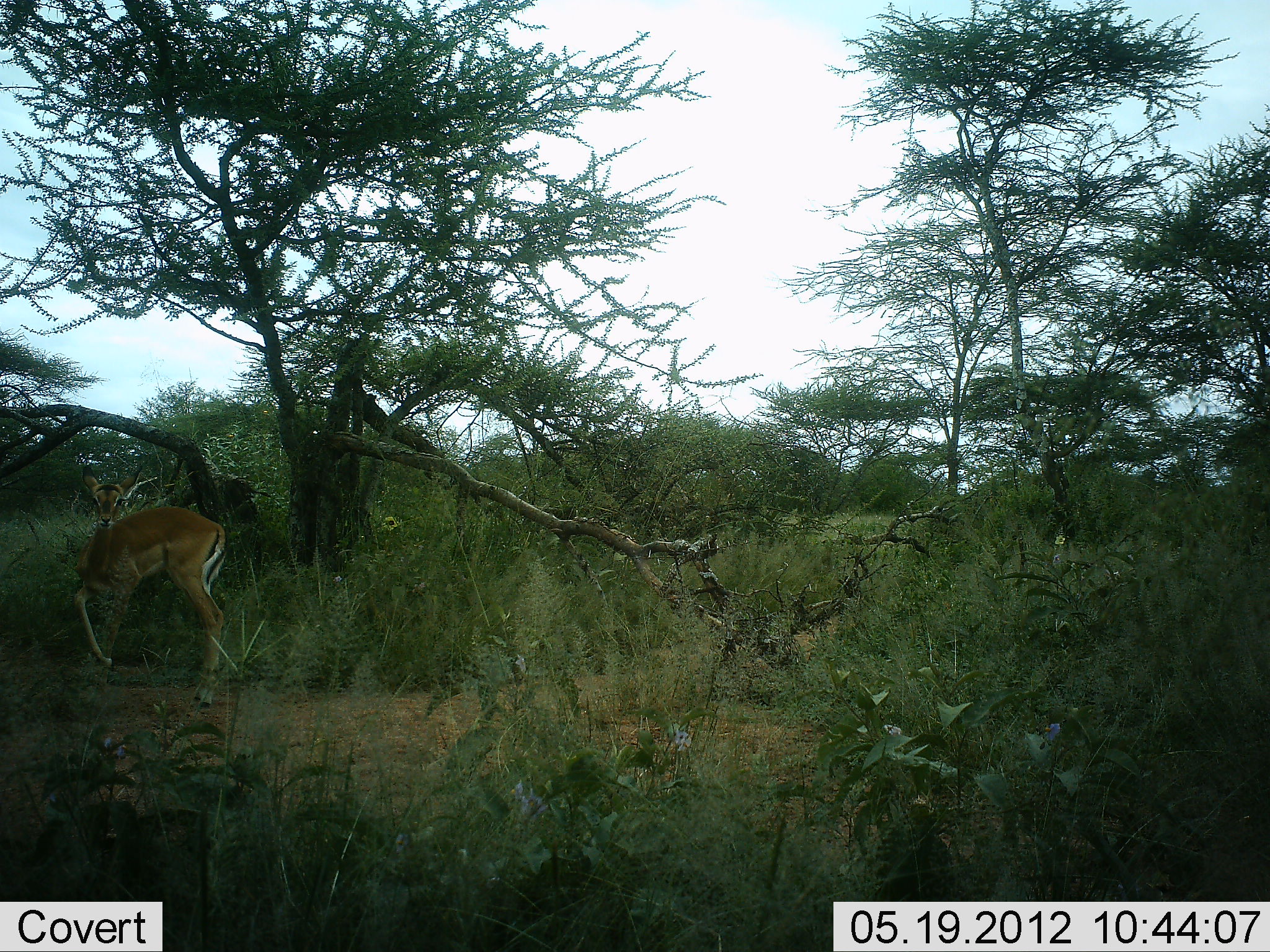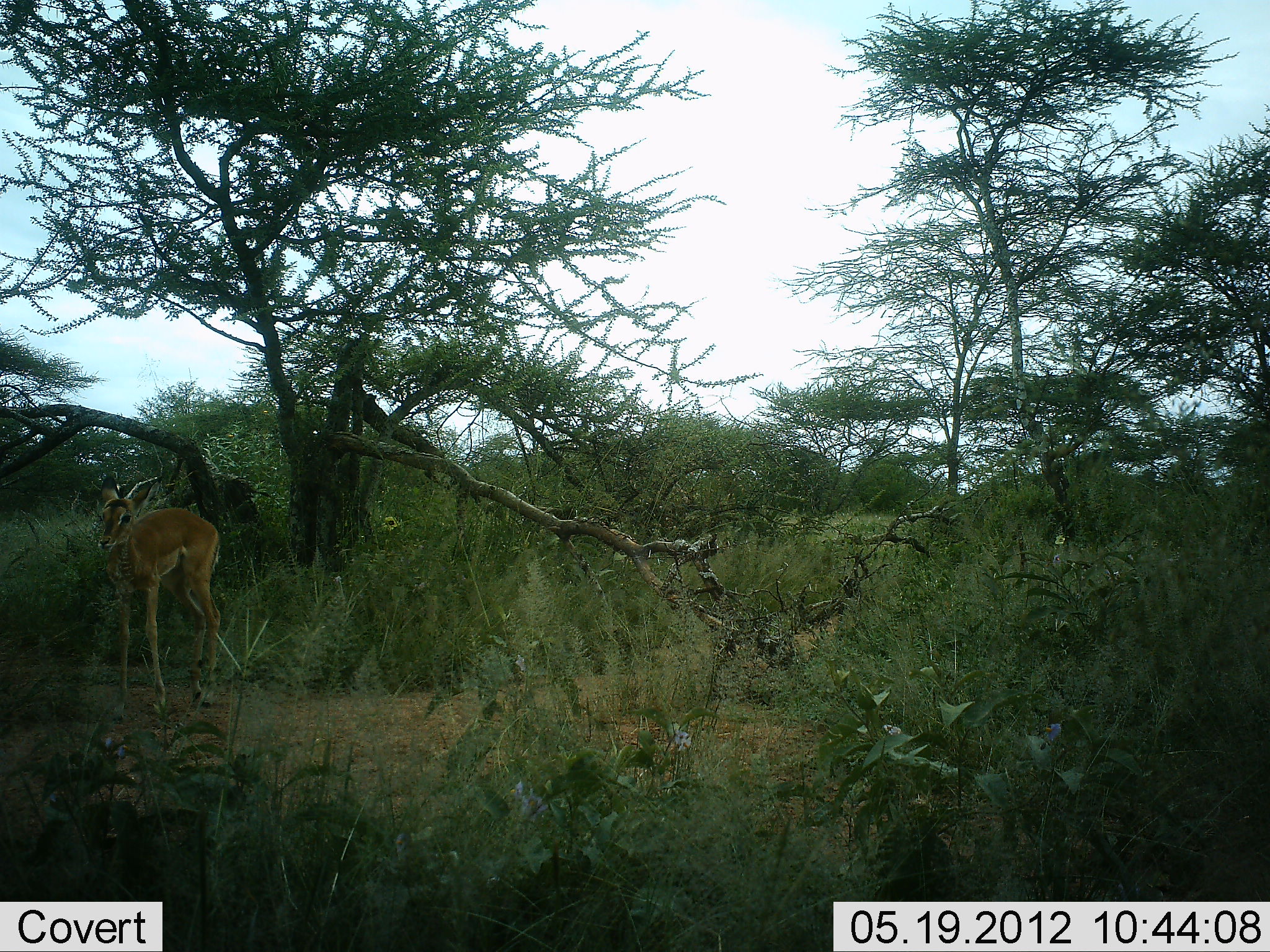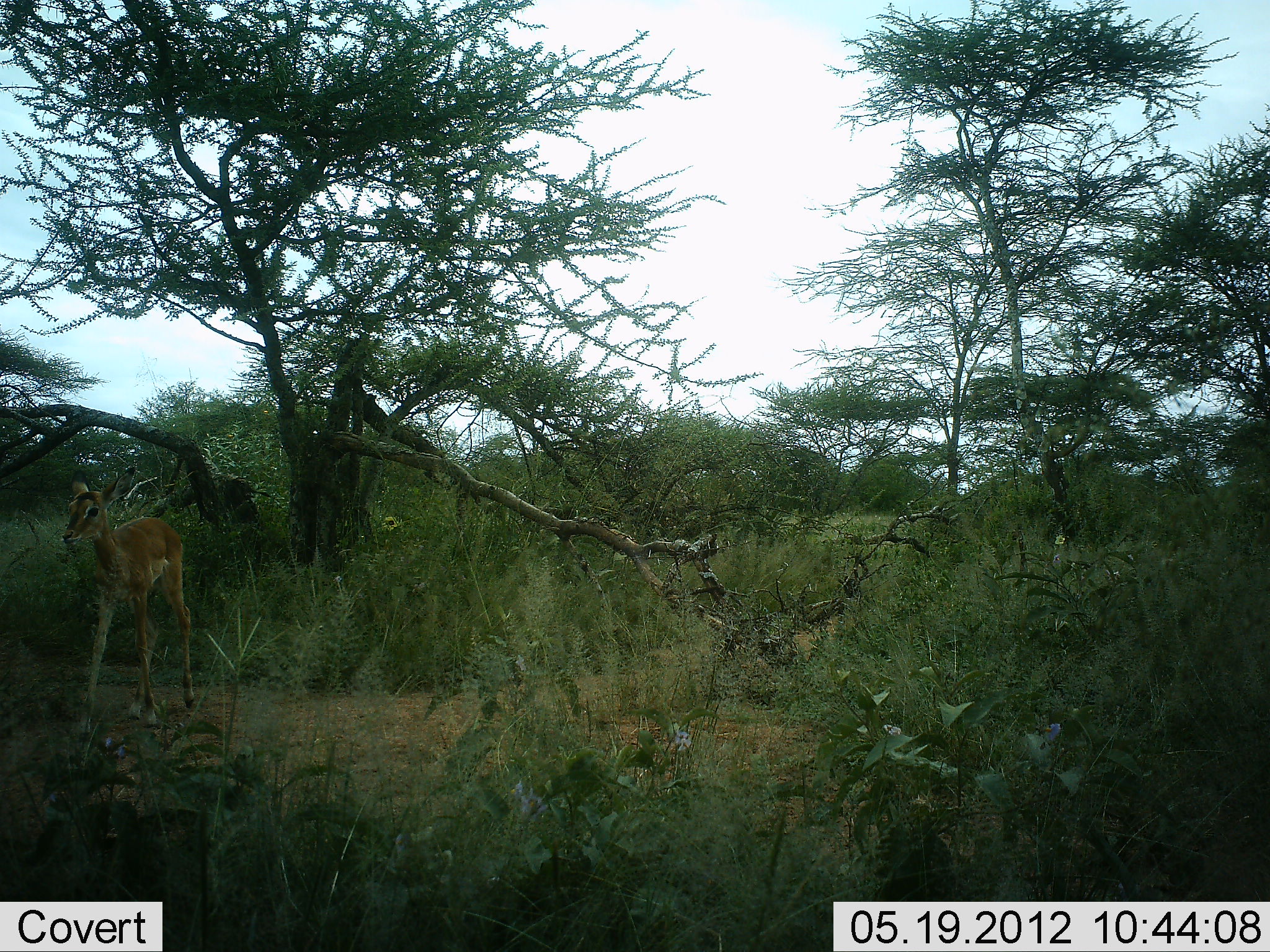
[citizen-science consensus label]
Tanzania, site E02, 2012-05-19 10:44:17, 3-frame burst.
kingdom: Animalia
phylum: Chordata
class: Mammalia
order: Artiodactyla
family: Bovidae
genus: Aepyceros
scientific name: Aepyceros melampus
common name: impala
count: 1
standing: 30%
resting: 0%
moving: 80%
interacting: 0%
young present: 30%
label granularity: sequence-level